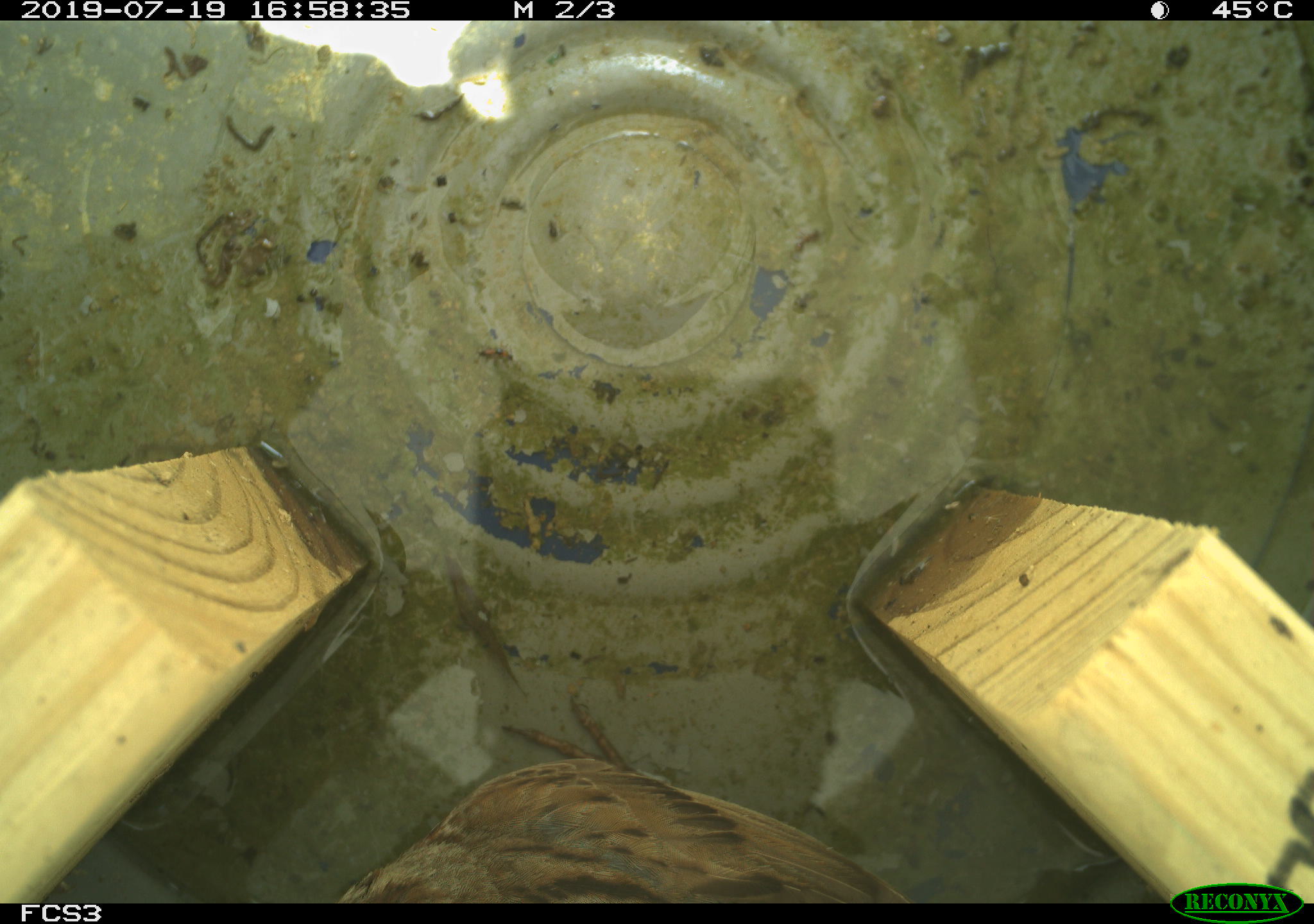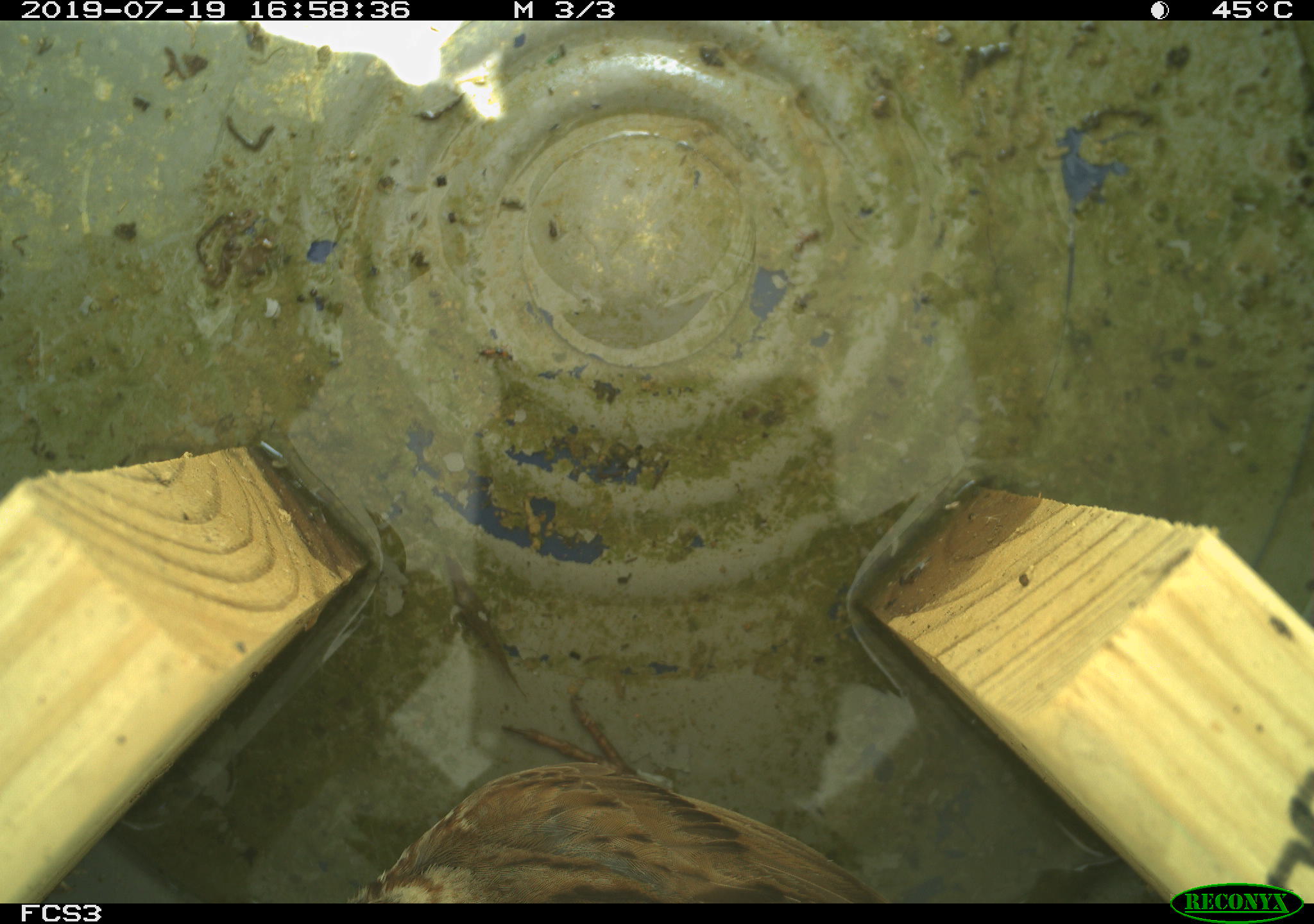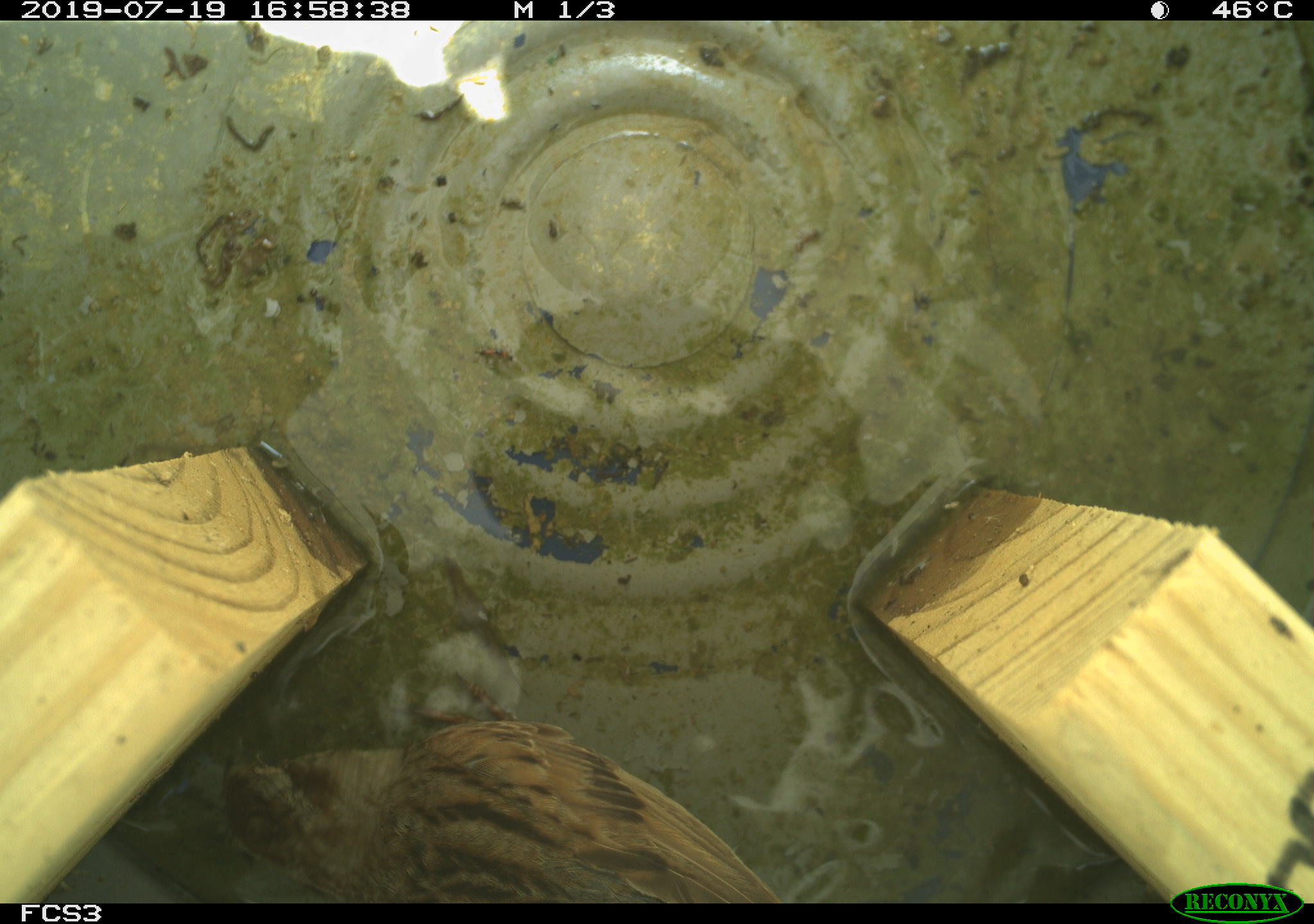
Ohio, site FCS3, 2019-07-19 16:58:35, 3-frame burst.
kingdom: Animalia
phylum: Chordata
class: Aves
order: Passeriformes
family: Passerellidae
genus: Melospiza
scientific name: Melospiza melodia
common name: song sparrow